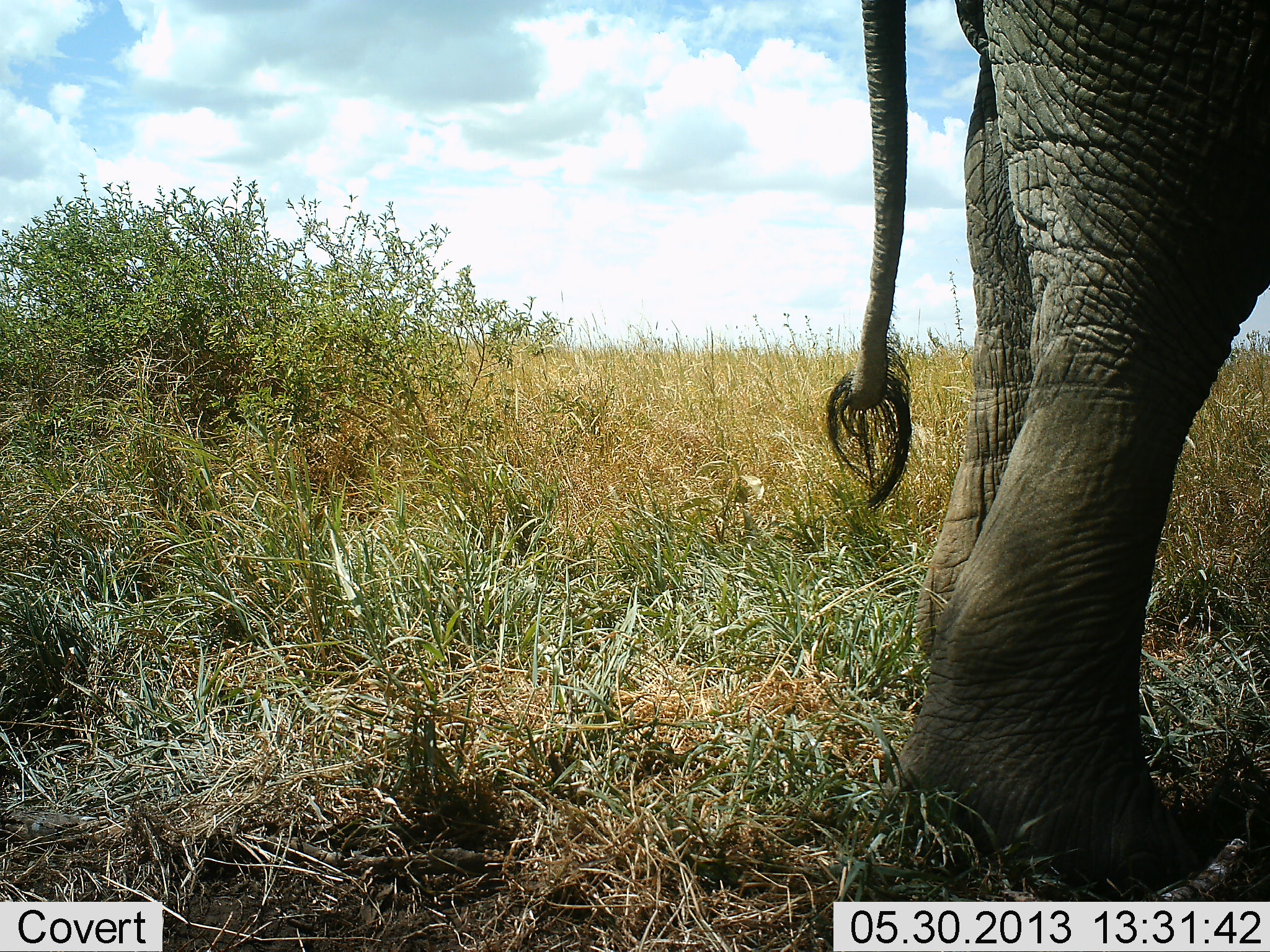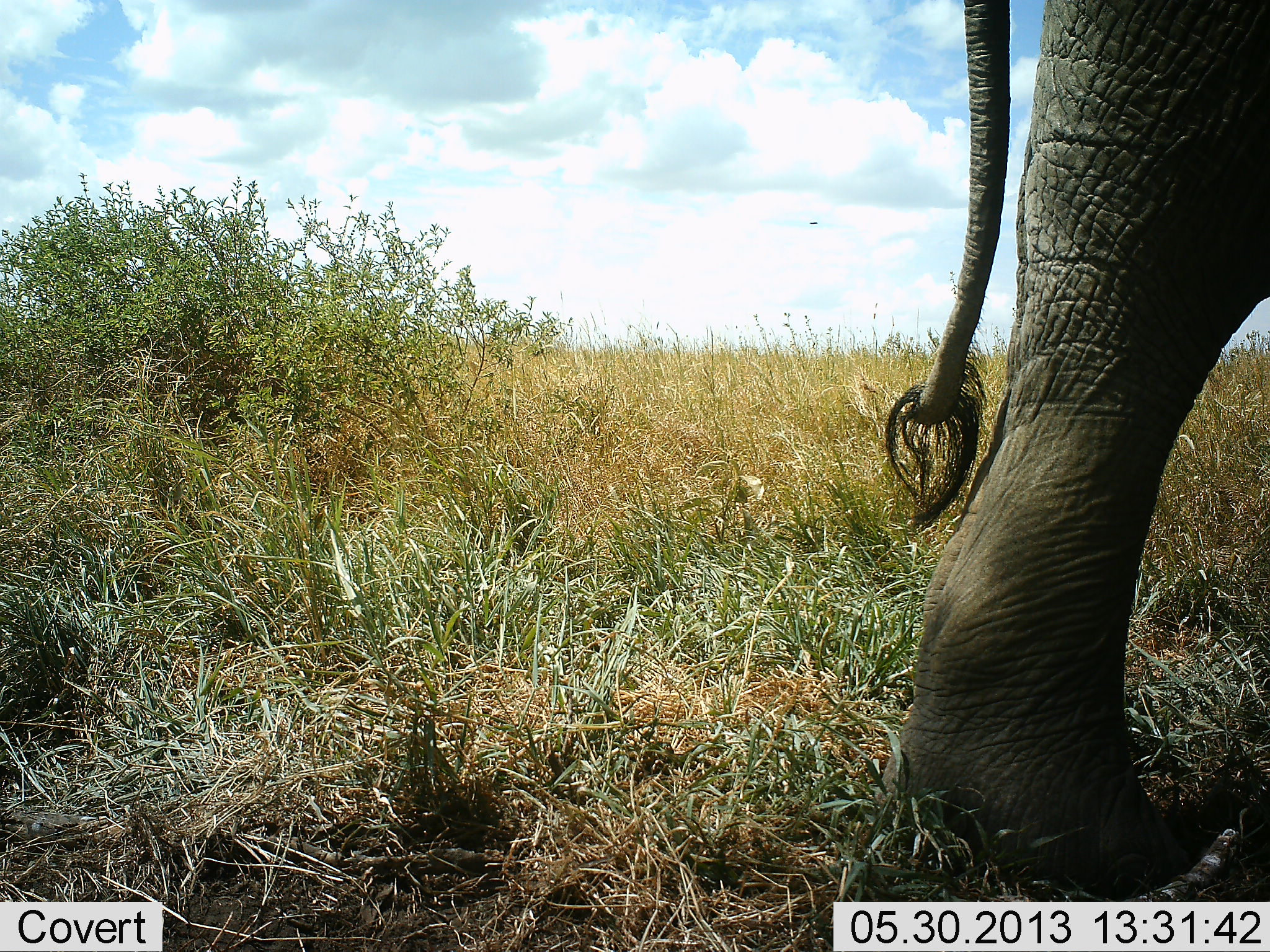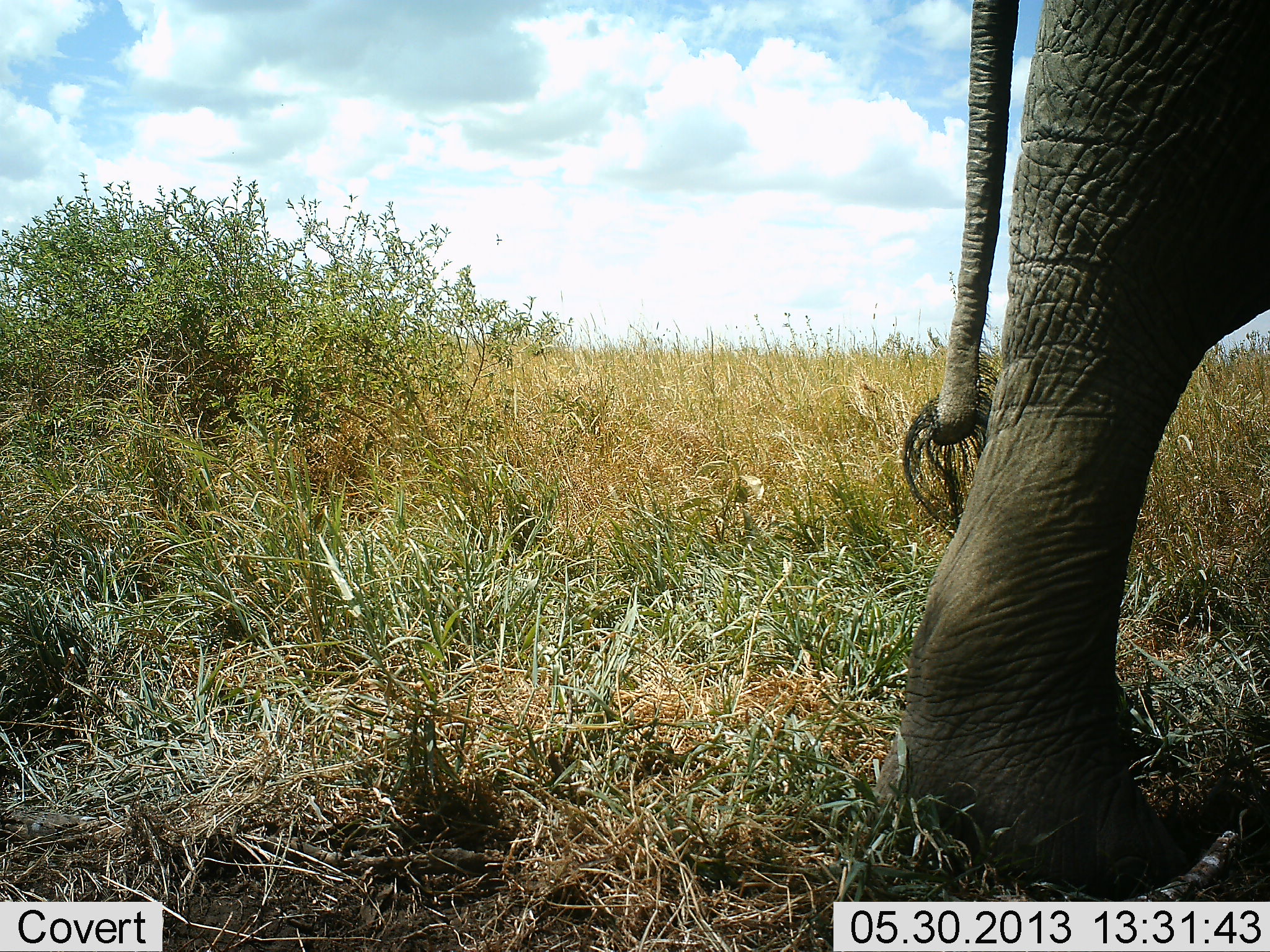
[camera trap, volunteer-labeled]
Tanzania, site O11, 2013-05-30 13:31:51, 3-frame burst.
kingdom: Animalia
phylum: Chordata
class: Mammalia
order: Proboscidea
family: Elephantidae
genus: Loxodonta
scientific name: Loxodonta africana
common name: african bush elephant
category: elephant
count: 1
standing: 90%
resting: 0%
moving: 10%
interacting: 0%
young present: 0%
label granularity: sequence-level